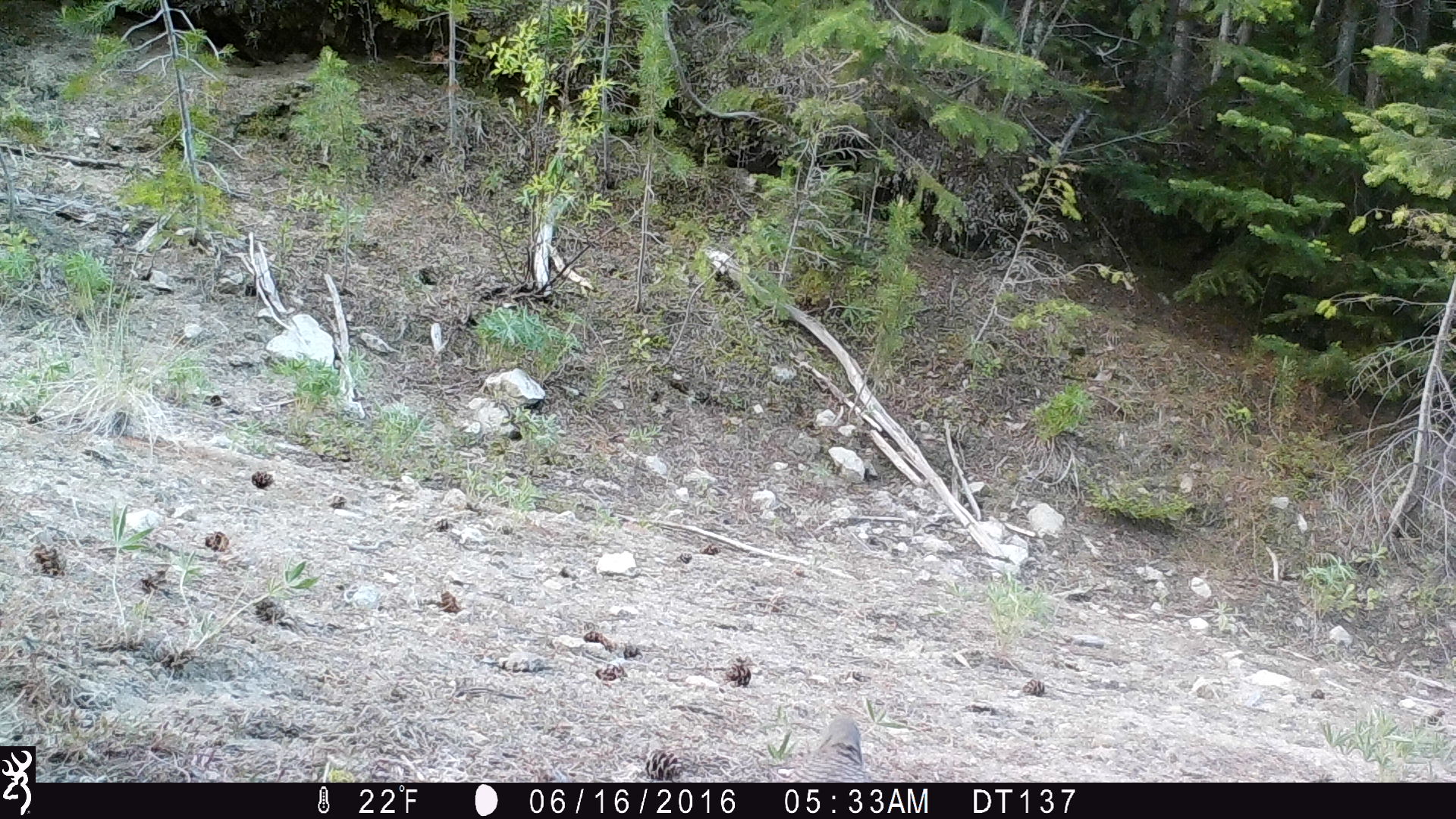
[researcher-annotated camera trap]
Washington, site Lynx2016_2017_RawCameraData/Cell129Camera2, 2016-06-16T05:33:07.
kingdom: Animalia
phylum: Chordata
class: Aves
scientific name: Aves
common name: birds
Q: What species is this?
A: Aves (birds).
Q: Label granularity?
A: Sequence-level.